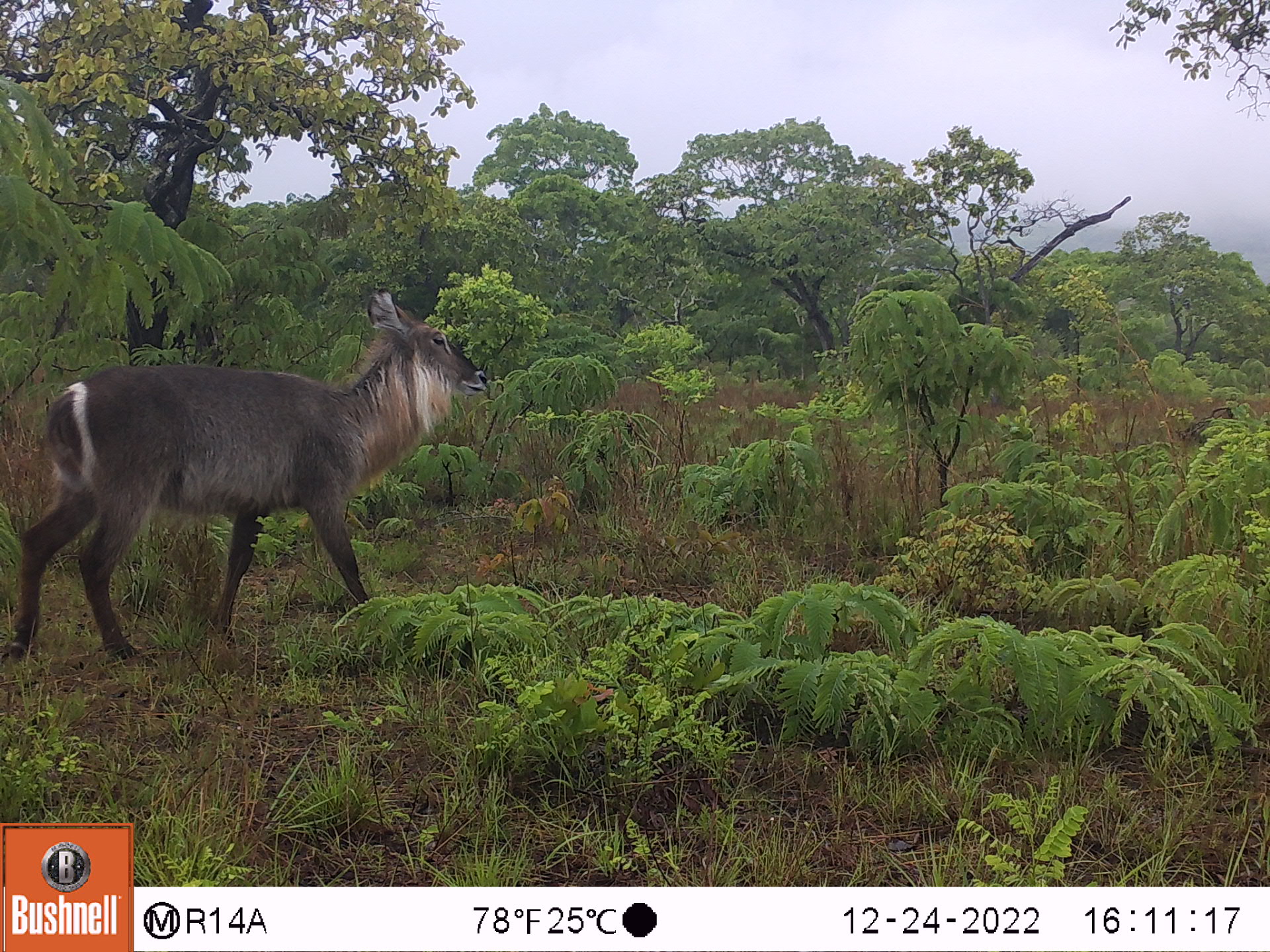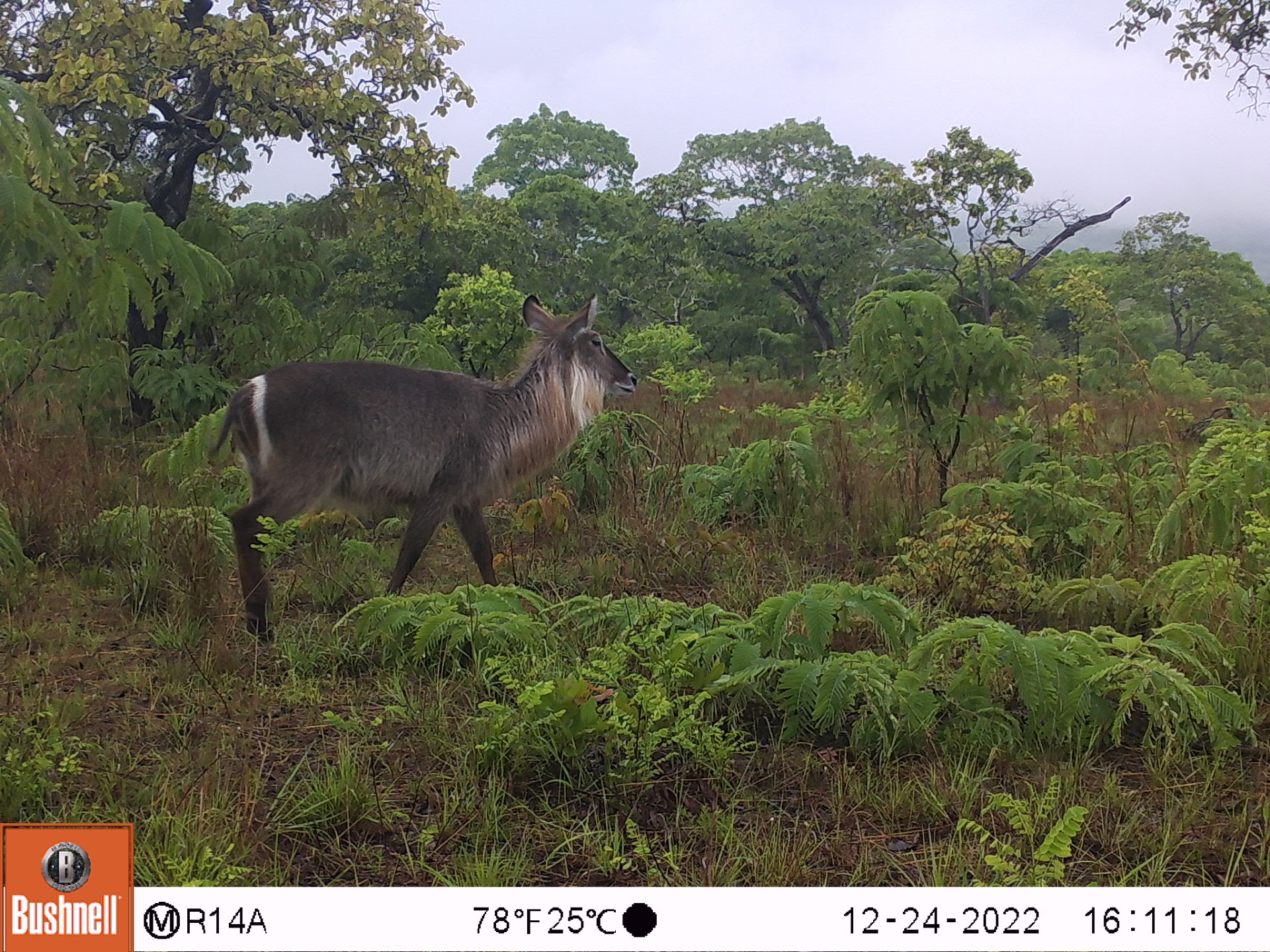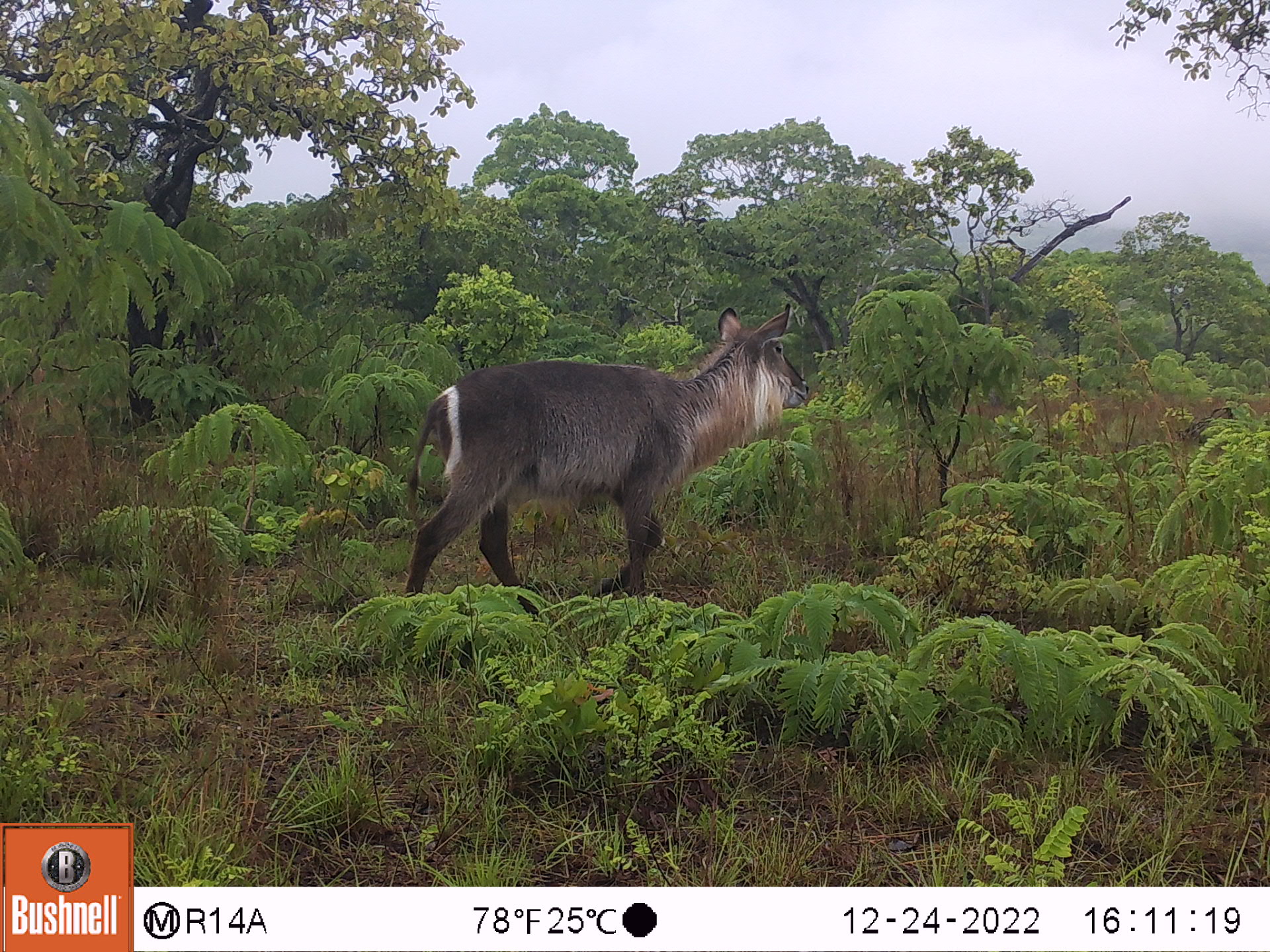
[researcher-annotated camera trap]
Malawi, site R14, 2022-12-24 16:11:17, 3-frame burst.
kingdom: Animalia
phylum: Chordata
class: Mammalia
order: Artiodactyla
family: Bovidae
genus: Kobus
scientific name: Kobus ellipsiprymnus ellipsiprymnus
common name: common waterbuck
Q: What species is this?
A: Common waterbuck (Kobus ellipsiprymnus ellipsiprymnus).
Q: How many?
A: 1.